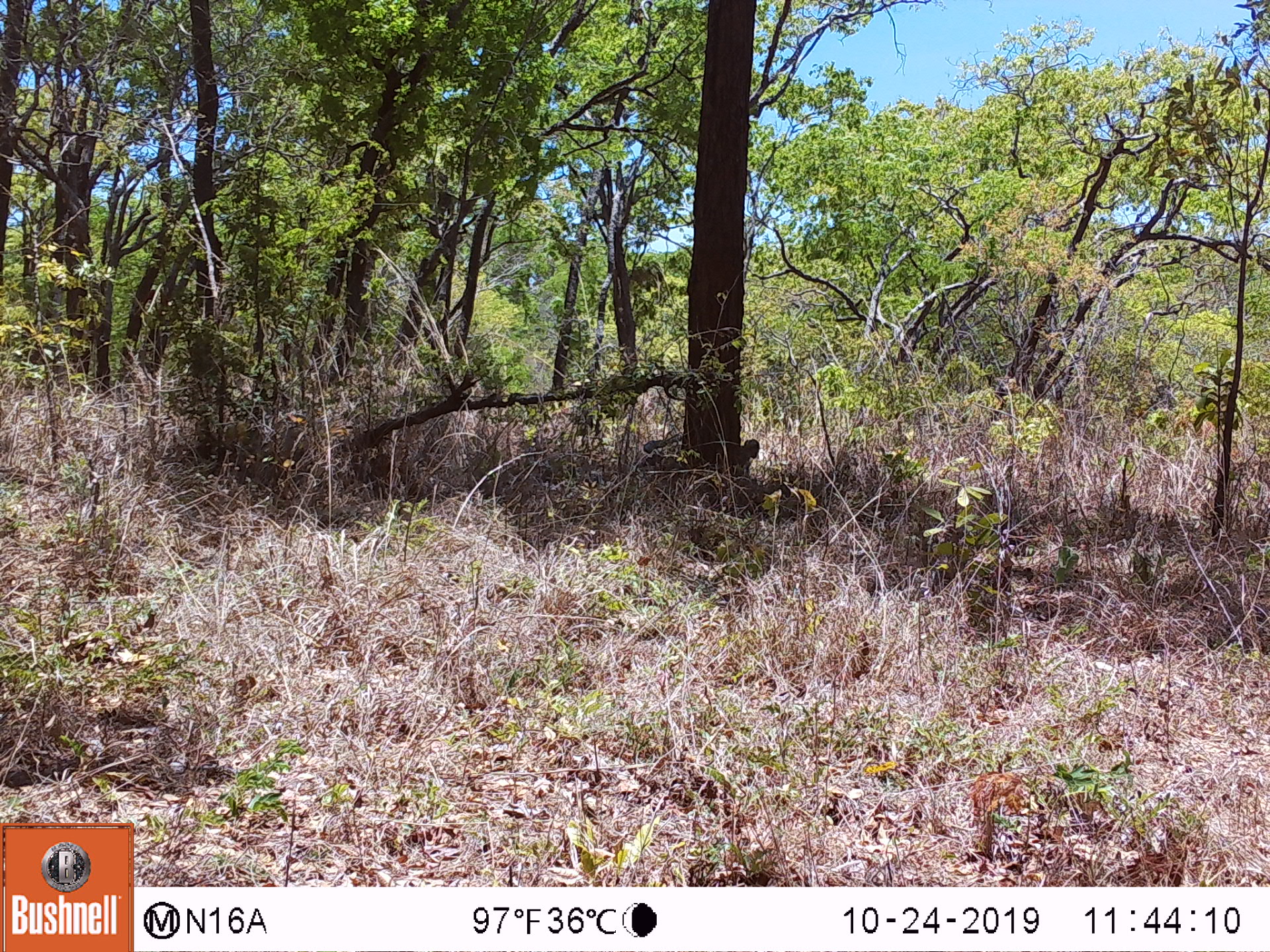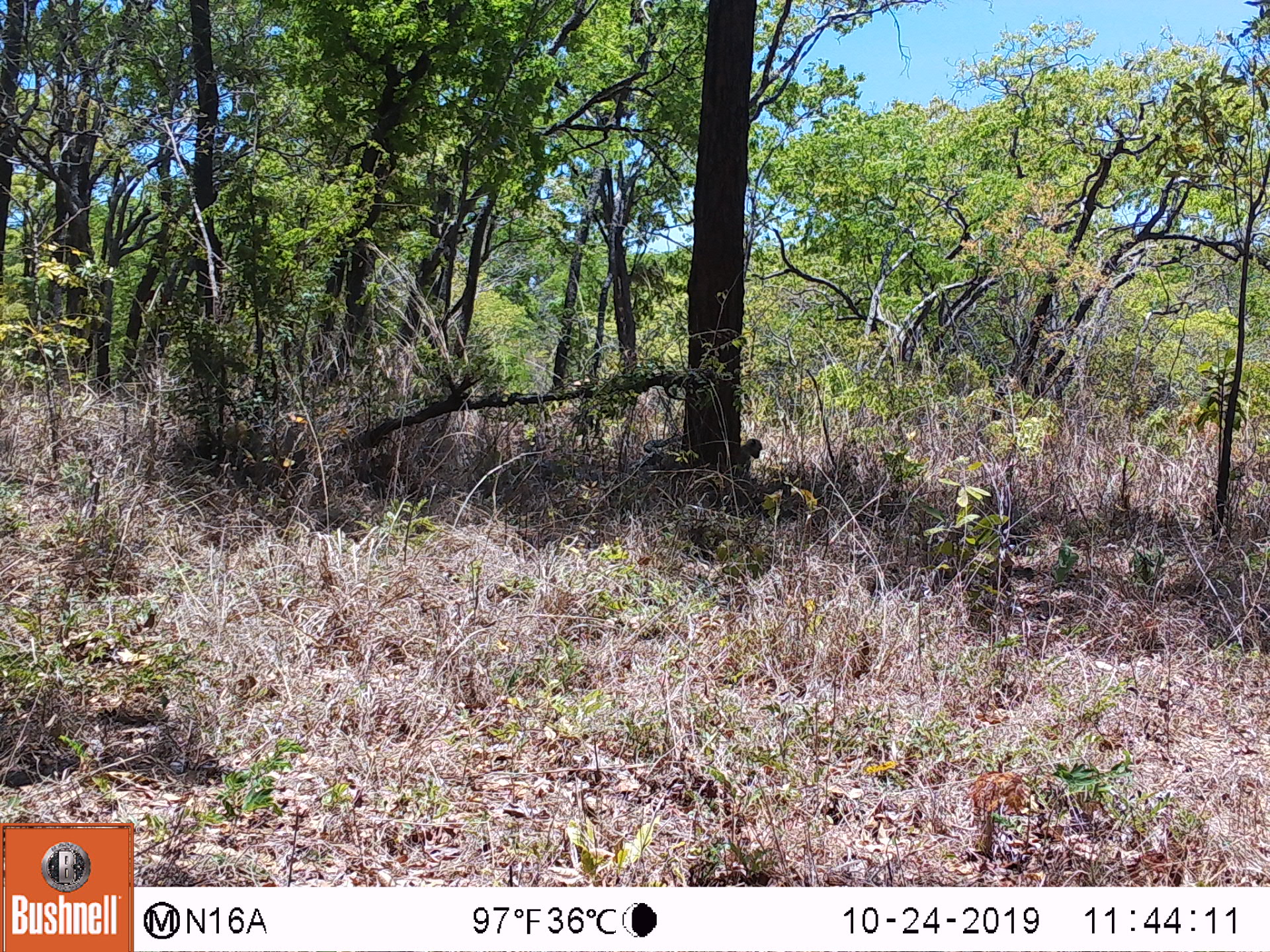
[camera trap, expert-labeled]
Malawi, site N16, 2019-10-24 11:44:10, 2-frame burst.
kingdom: Animalia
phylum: Chordata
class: Mammalia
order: Primates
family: Cercopithecidae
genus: Papio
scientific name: Papio cynocephalus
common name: yellow baboon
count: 1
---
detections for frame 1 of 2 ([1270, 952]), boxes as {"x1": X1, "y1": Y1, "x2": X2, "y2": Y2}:
yellow baboon: {"x1": 711, "y1": 439, "x2": 759, "y2": 468}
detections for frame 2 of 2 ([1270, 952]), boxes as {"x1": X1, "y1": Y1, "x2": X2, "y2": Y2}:
yellow baboon: {"x1": 717, "y1": 438, "x2": 762, "y2": 475}